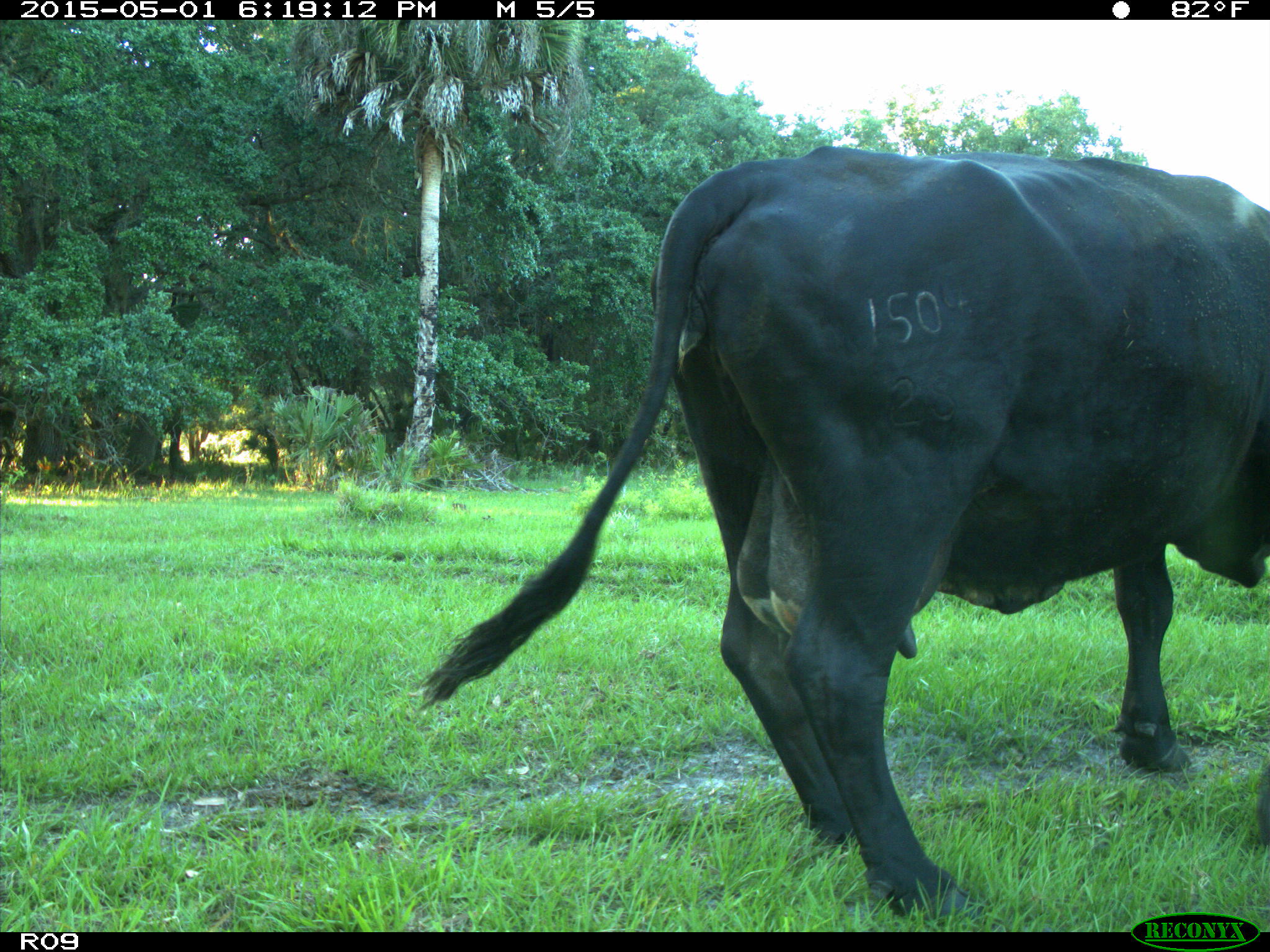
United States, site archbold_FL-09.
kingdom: Animalia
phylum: Chordata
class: Mammalia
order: Artiodactyla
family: Bovidae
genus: Bos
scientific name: Bos taurus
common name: domestic cow